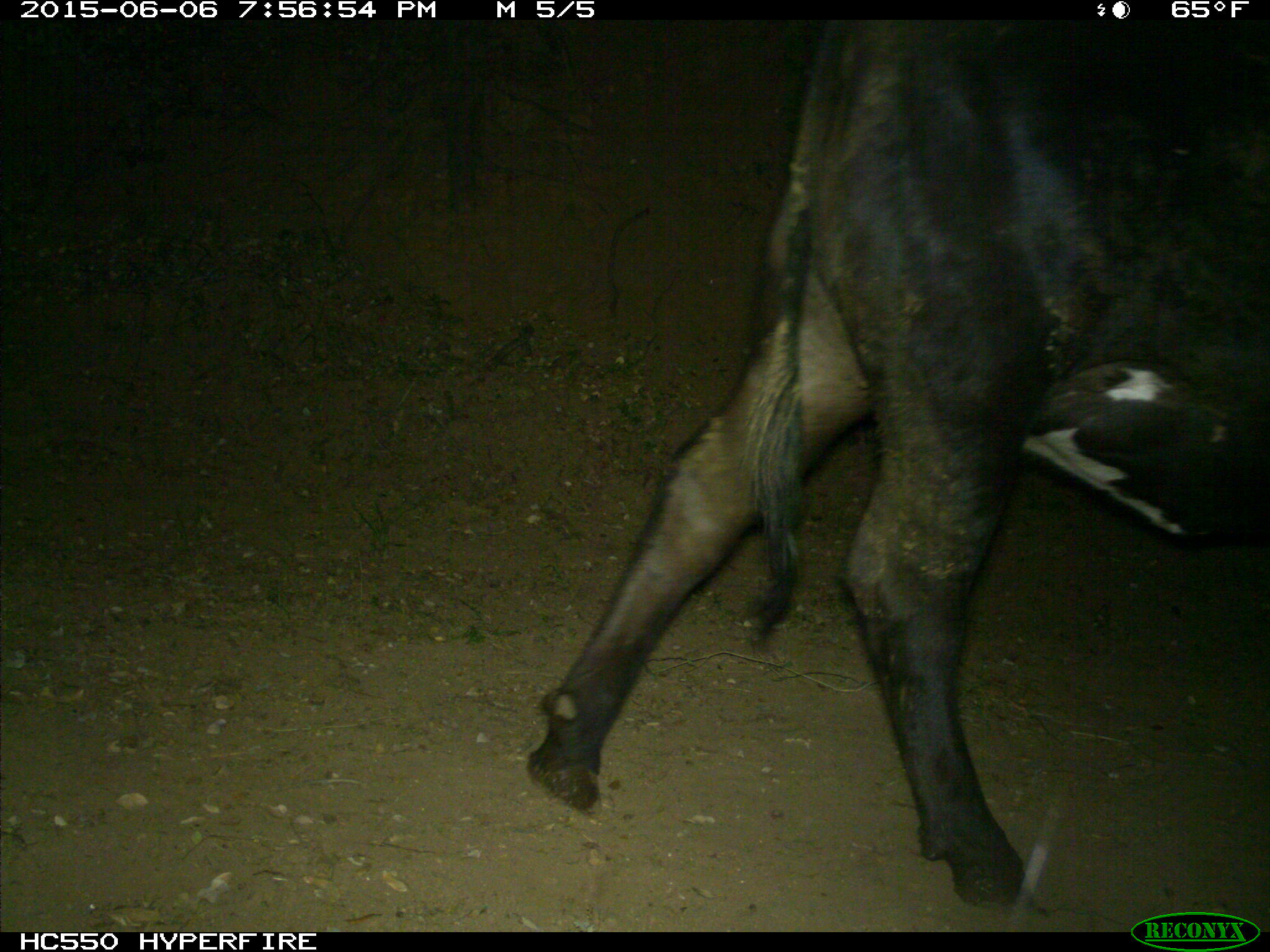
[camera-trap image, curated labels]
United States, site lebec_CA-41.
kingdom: Animalia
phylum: Chordata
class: Mammalia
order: Artiodactyla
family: Bovidae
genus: Bos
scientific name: Bos taurus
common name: domestic cow